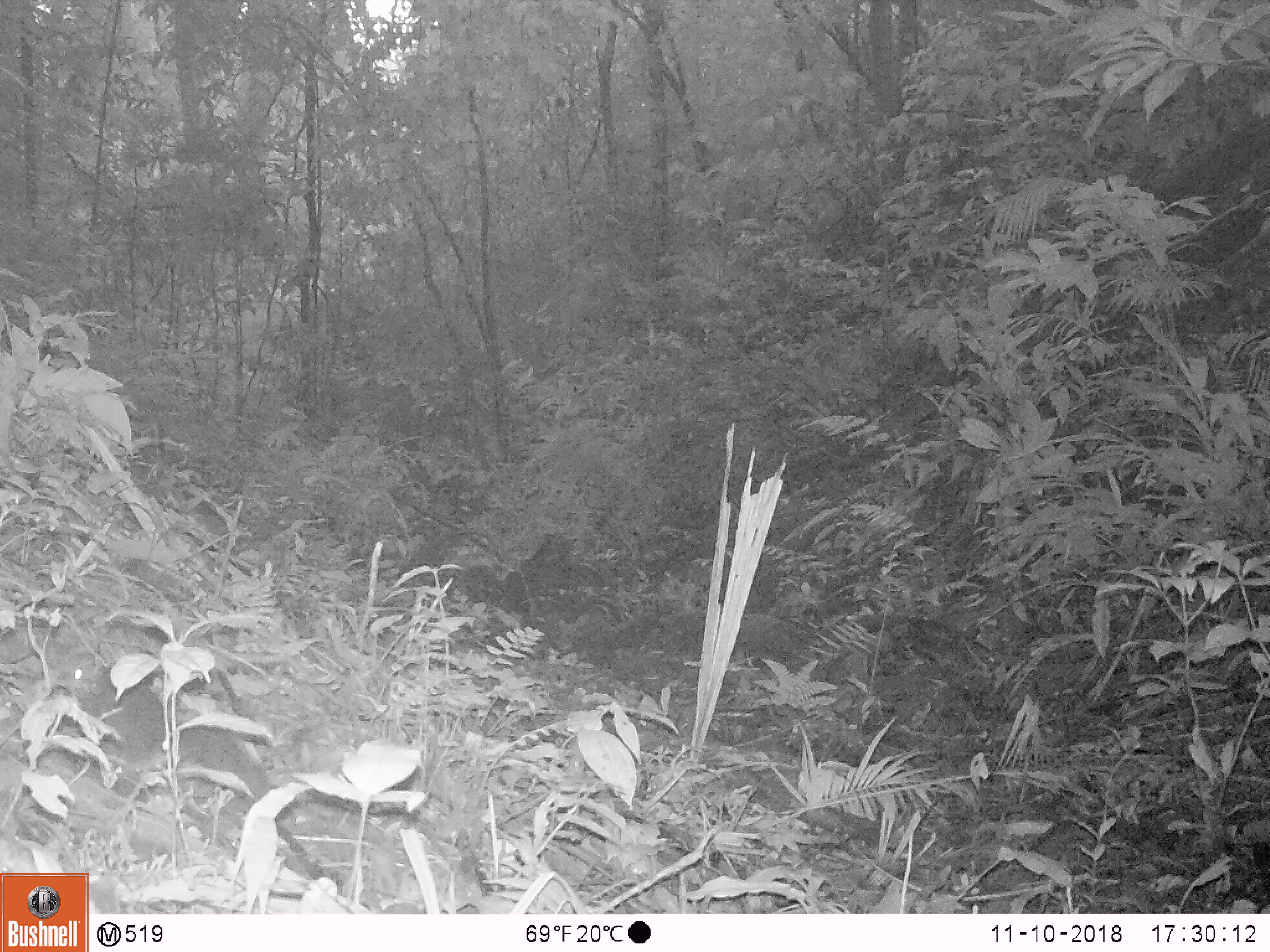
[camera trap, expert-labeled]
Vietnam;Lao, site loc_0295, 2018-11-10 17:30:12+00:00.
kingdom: Animalia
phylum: Chordata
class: Mammalia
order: Rodentia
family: Sciuridae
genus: Sciurus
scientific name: Sciurus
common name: squirrel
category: unidentified squirrel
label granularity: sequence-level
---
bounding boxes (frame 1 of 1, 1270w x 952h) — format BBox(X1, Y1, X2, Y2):
unidentified squirrel: BBox(53, 662, 270, 798)